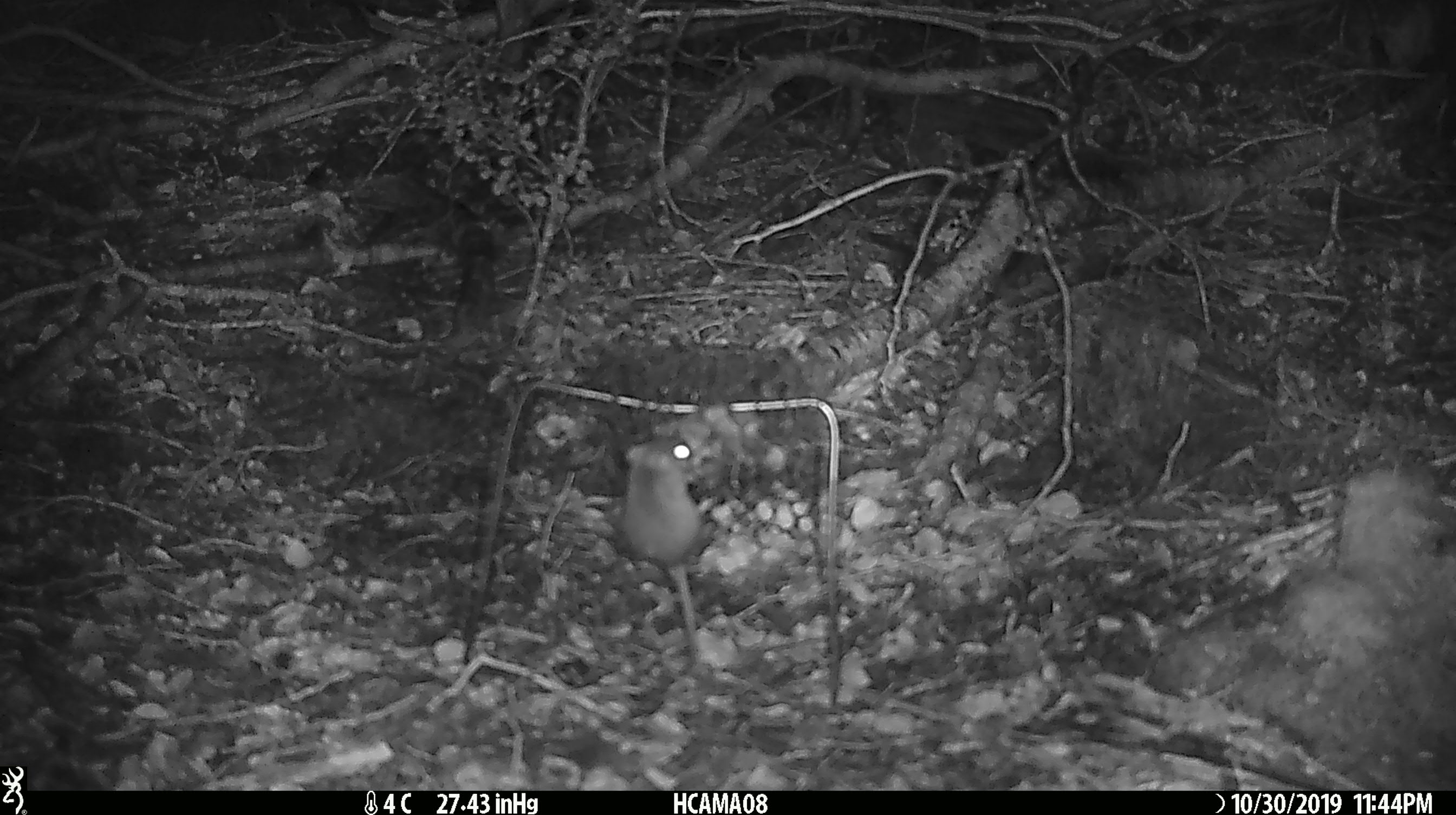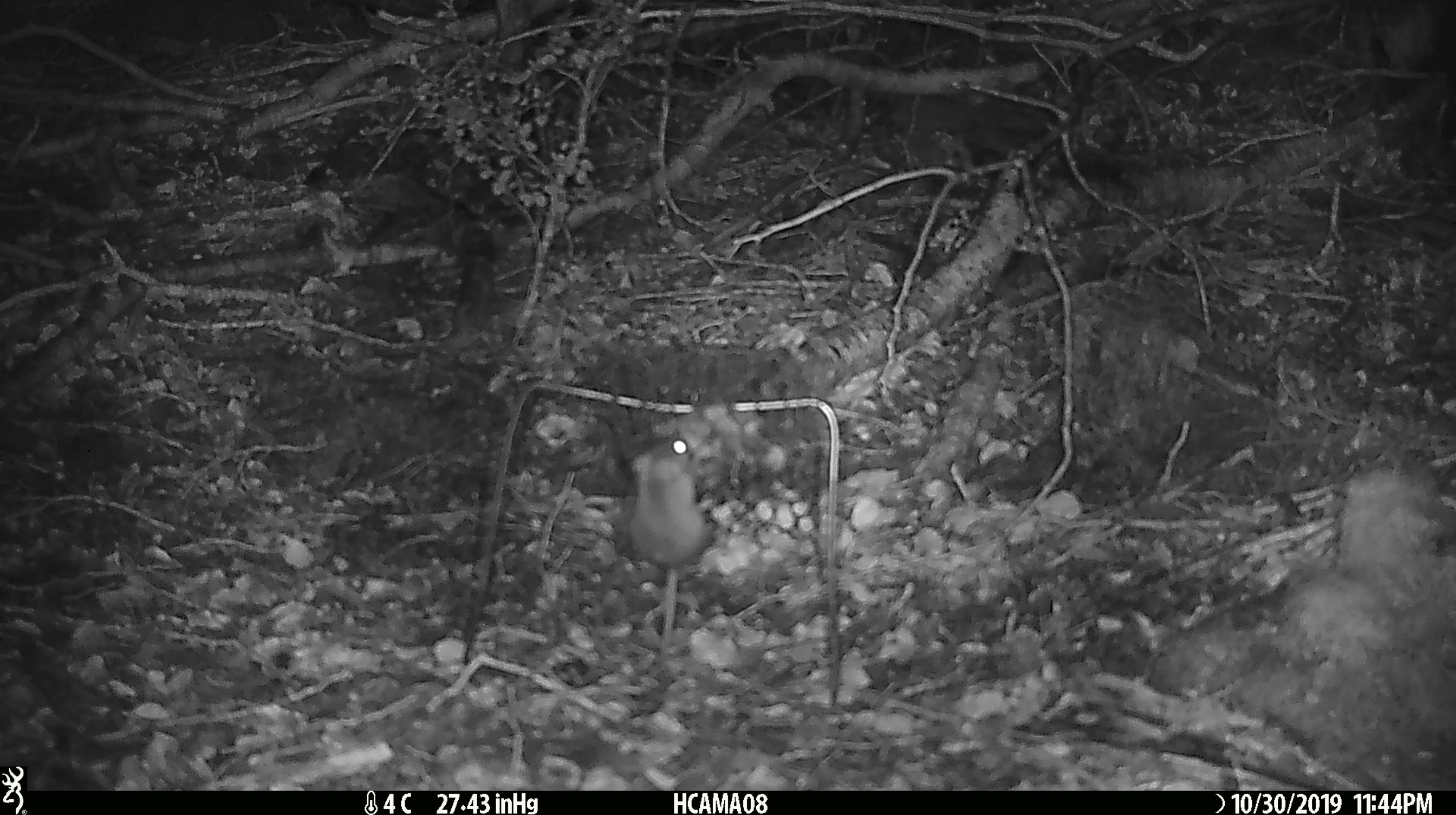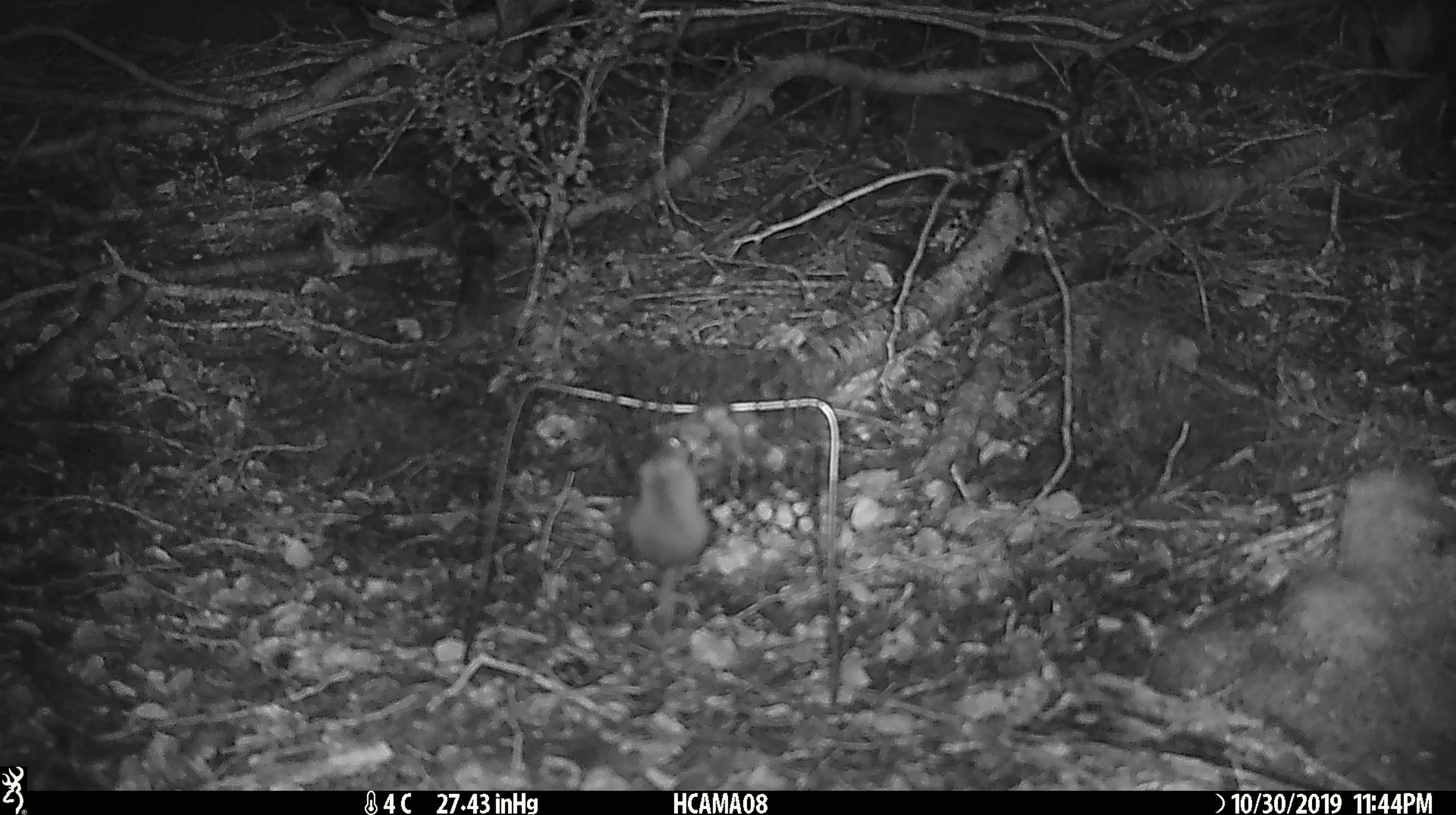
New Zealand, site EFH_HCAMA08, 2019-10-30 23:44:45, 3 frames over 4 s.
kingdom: Animalia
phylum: Chordata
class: Mammalia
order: Rodentia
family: Muridae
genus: Mus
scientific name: Mus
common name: mouse